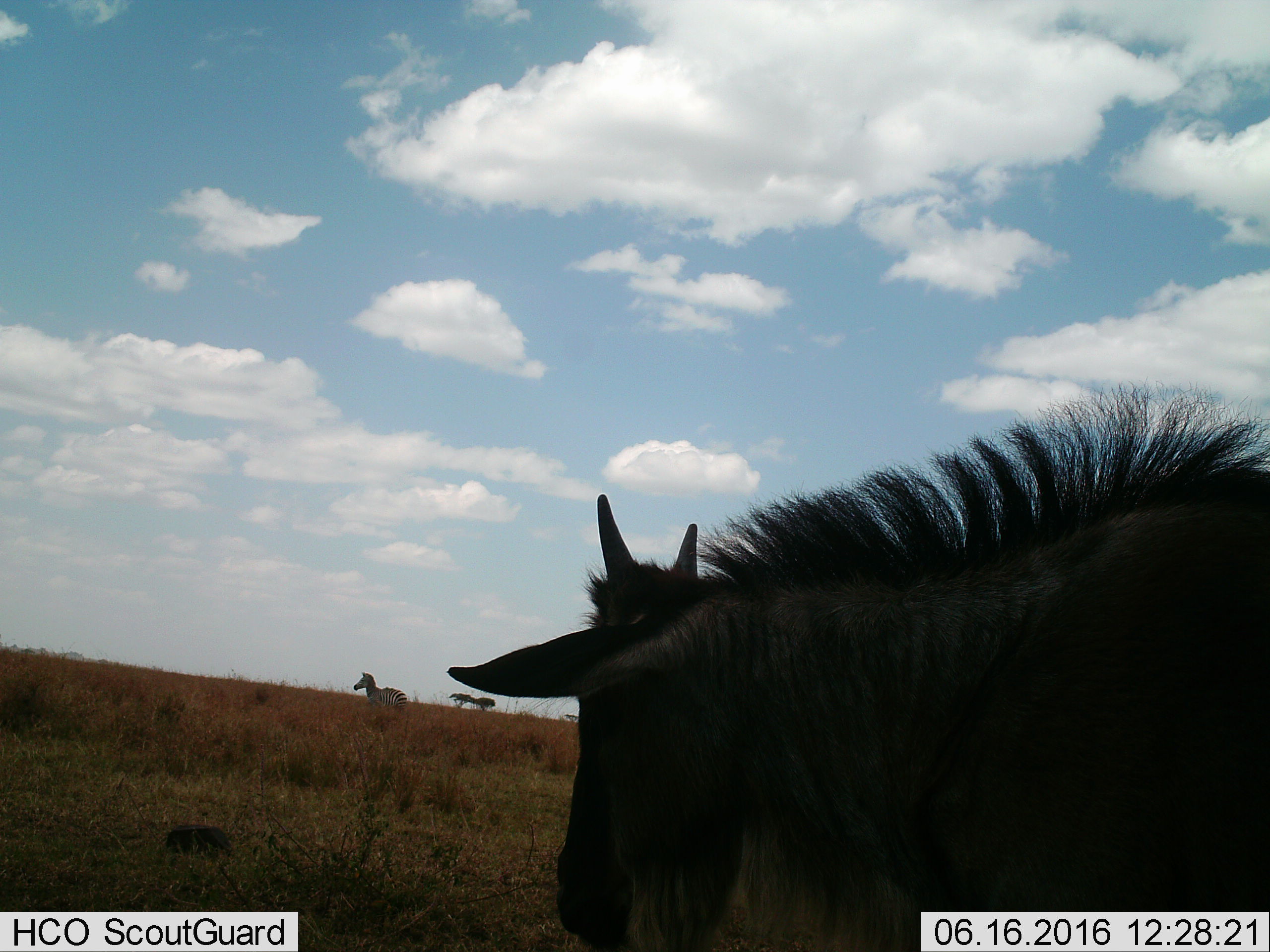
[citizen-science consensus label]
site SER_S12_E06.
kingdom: Animalia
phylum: Chordata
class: Mammalia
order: Artiodactyla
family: Bovidae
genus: Connochaetes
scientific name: Connochaetes taurinus taurinus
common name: blue wildebeest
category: wildebeestblue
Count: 1.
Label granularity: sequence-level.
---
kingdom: Animalia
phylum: Chordata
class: Mammalia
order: Perissodactyla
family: Equidae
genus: Equus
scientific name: Equus quagga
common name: plains zebra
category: zebraplains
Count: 1.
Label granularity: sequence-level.